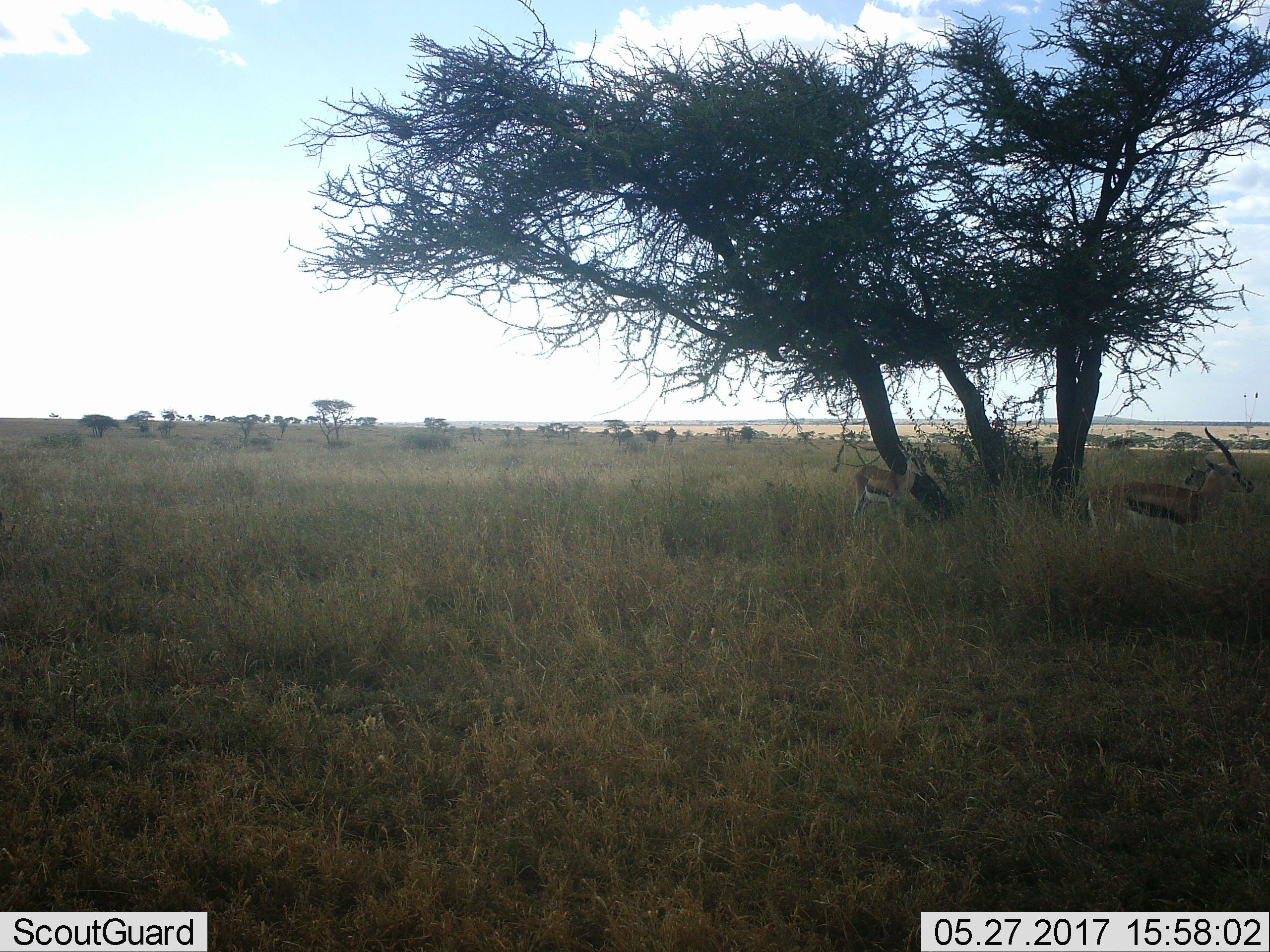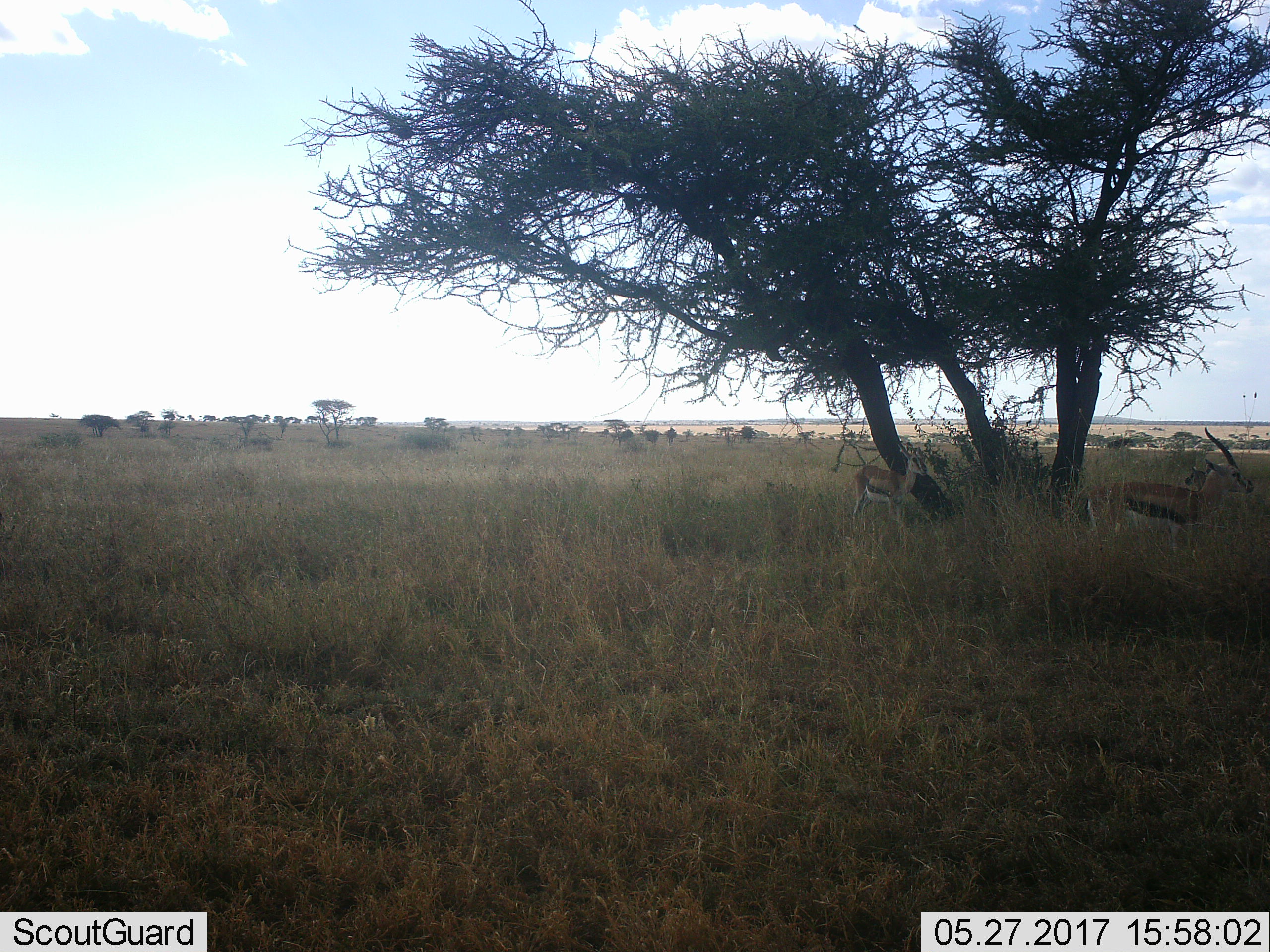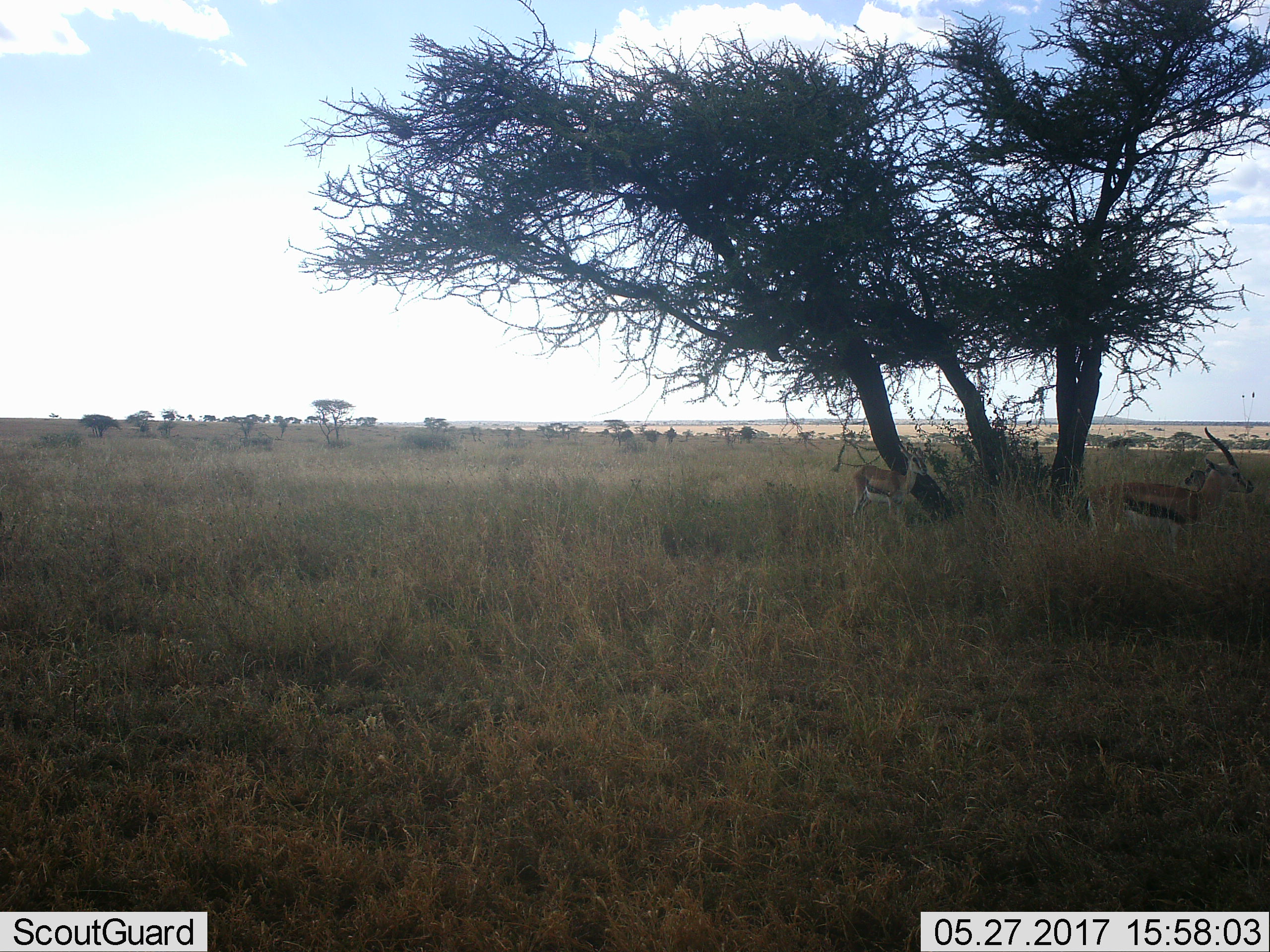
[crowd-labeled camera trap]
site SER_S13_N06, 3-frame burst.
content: unidentified animal